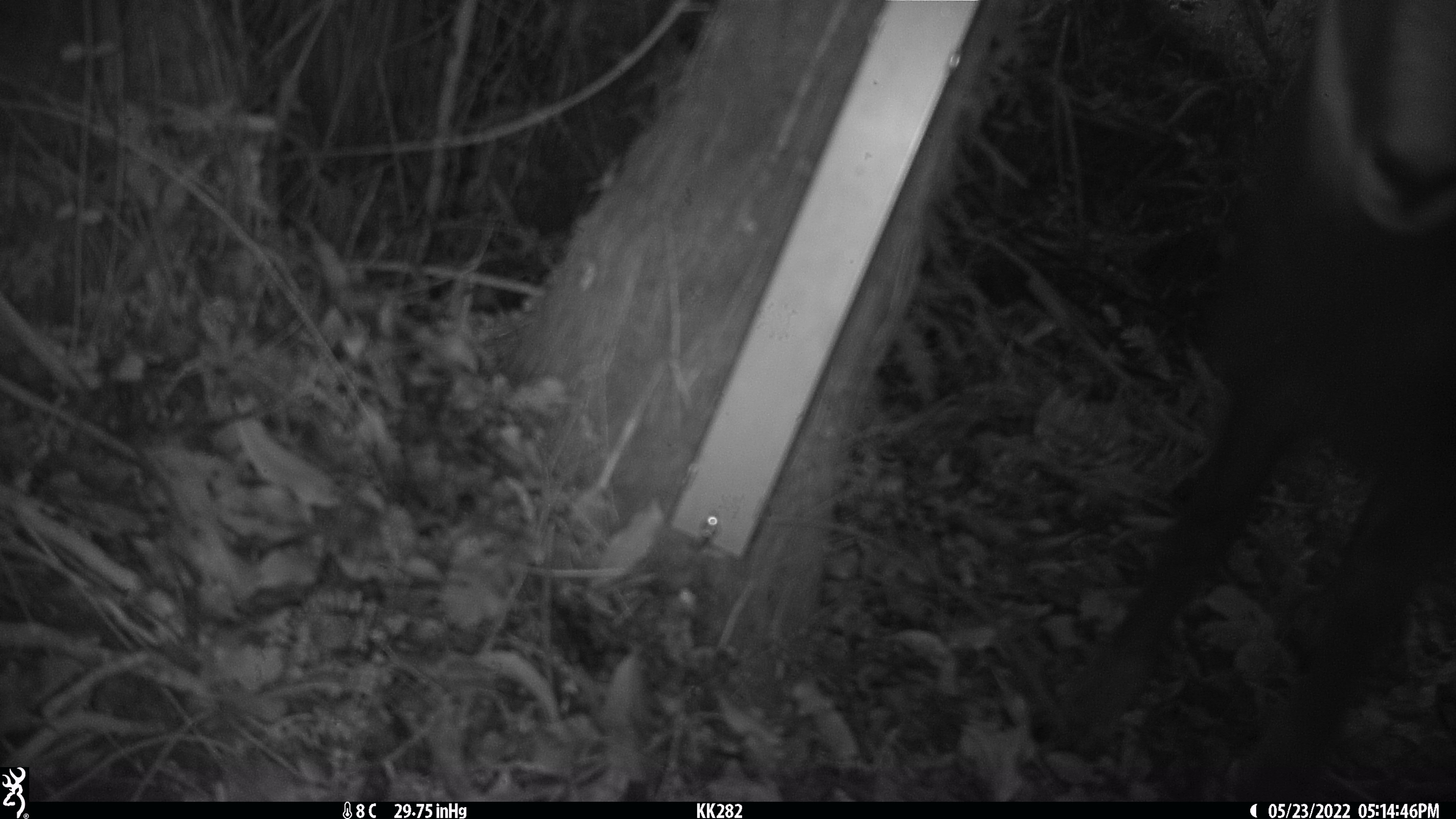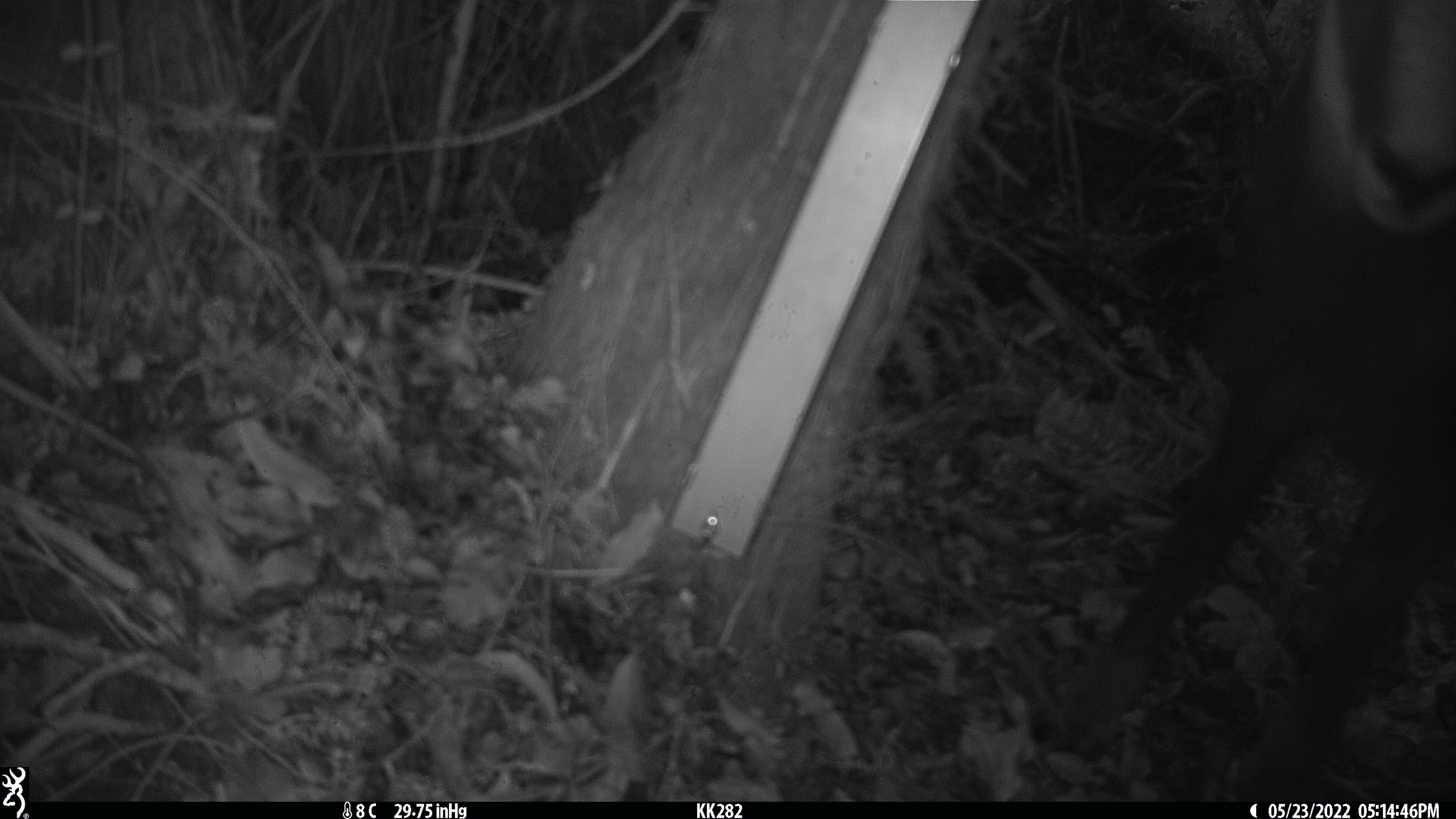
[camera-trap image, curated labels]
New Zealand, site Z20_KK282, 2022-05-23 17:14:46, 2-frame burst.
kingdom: Animalia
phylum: Chordata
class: Mammalia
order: Artiodactyla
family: Bovidae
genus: Rupicapra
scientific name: Rupicapra rupicapra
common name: alpine chamois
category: chamois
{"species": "chamois (alpine chamois) (Rupicapra rupicapra)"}